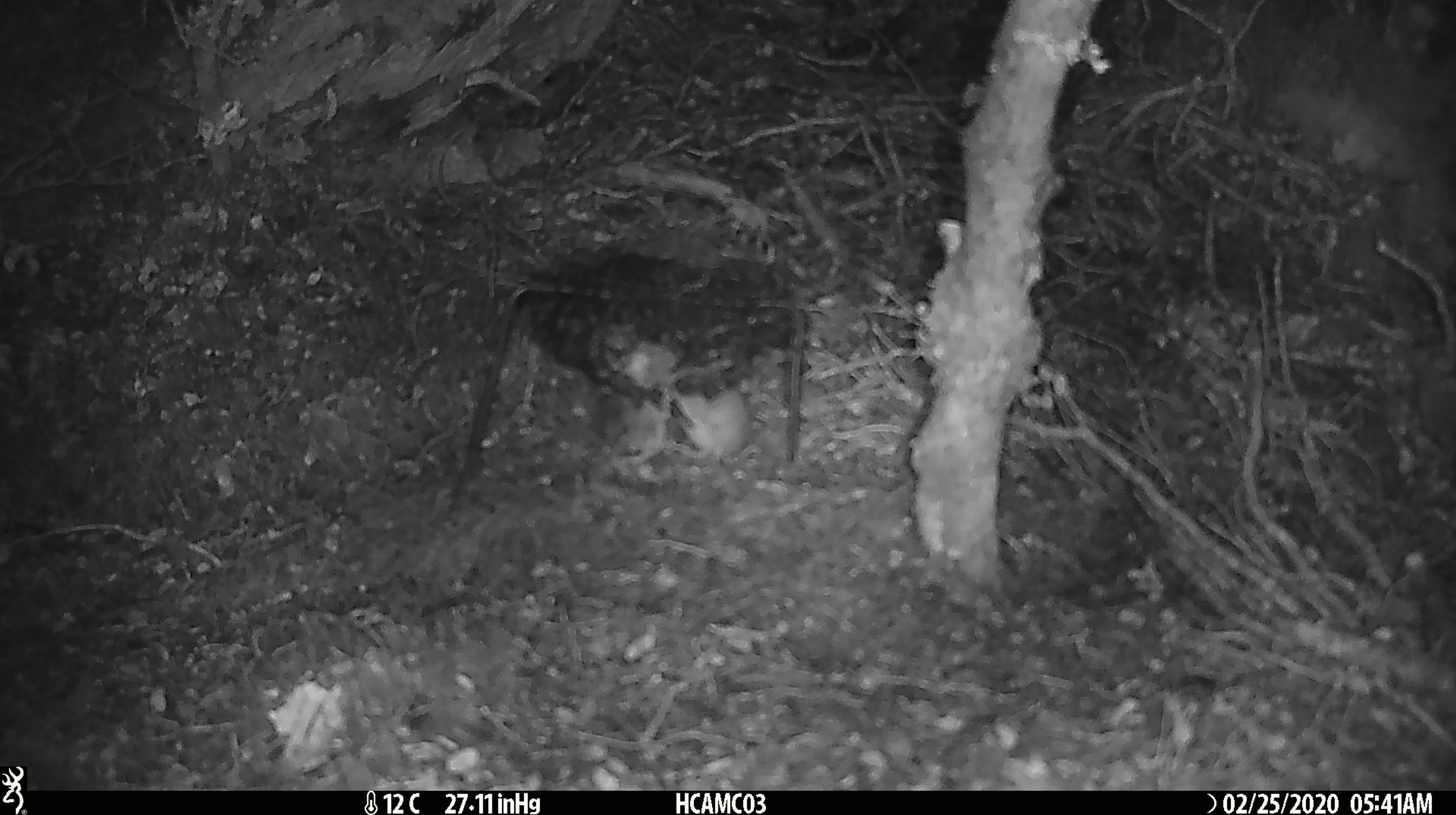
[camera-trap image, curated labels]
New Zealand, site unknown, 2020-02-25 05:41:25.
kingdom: Animalia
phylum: Chordata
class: Mammalia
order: Rodentia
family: Muridae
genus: Mus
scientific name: Mus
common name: mouse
Mouse (Mus).